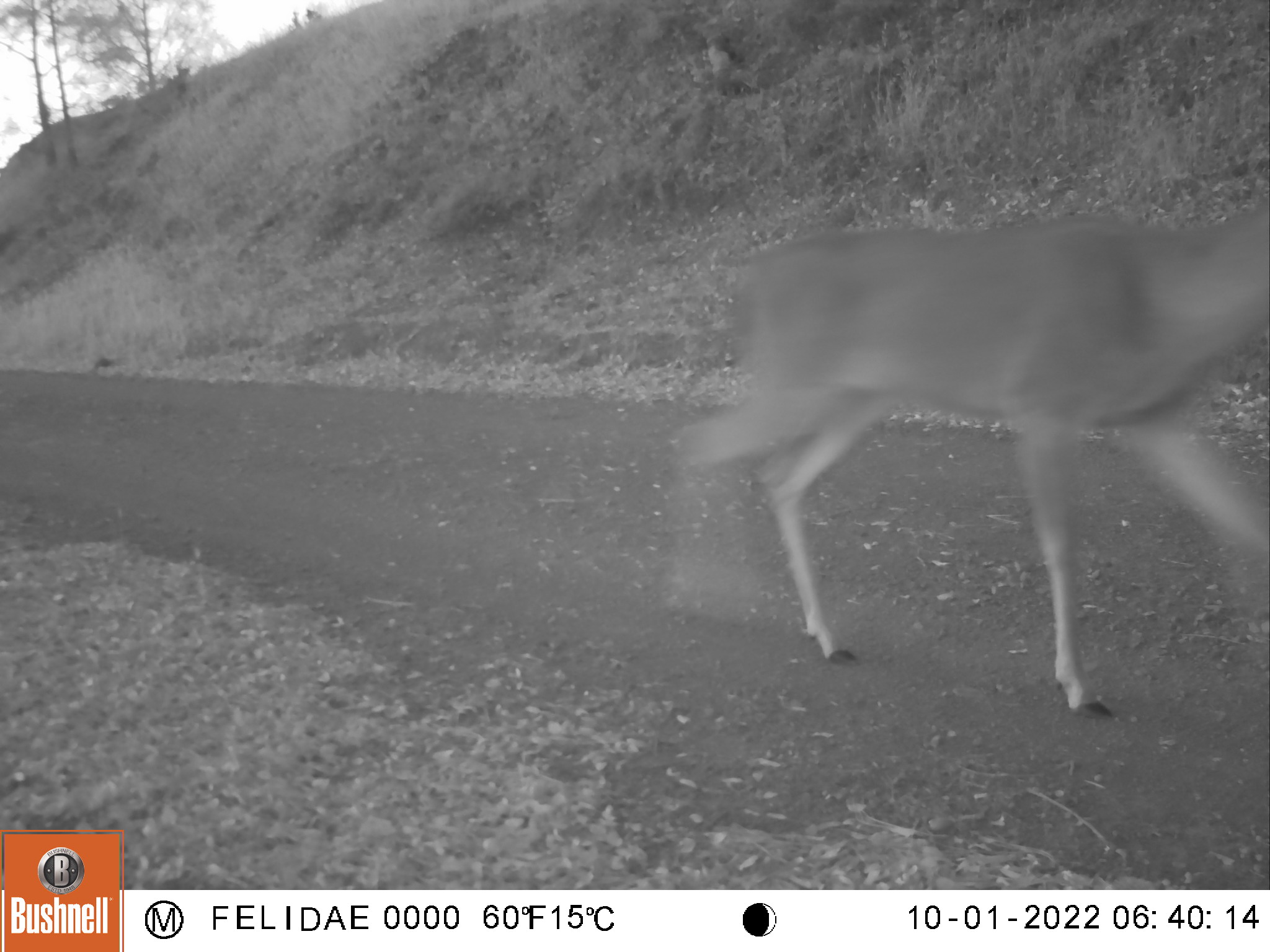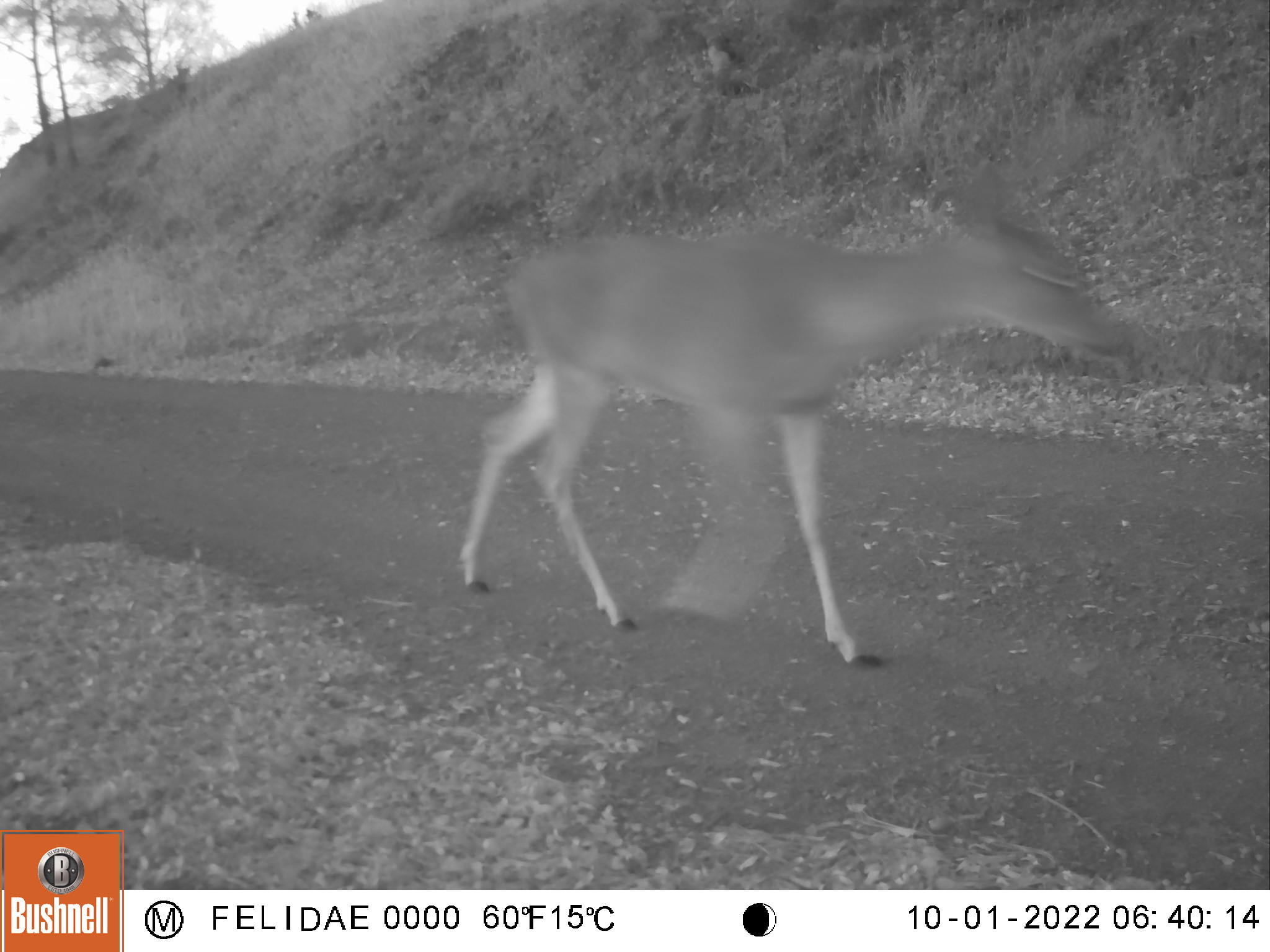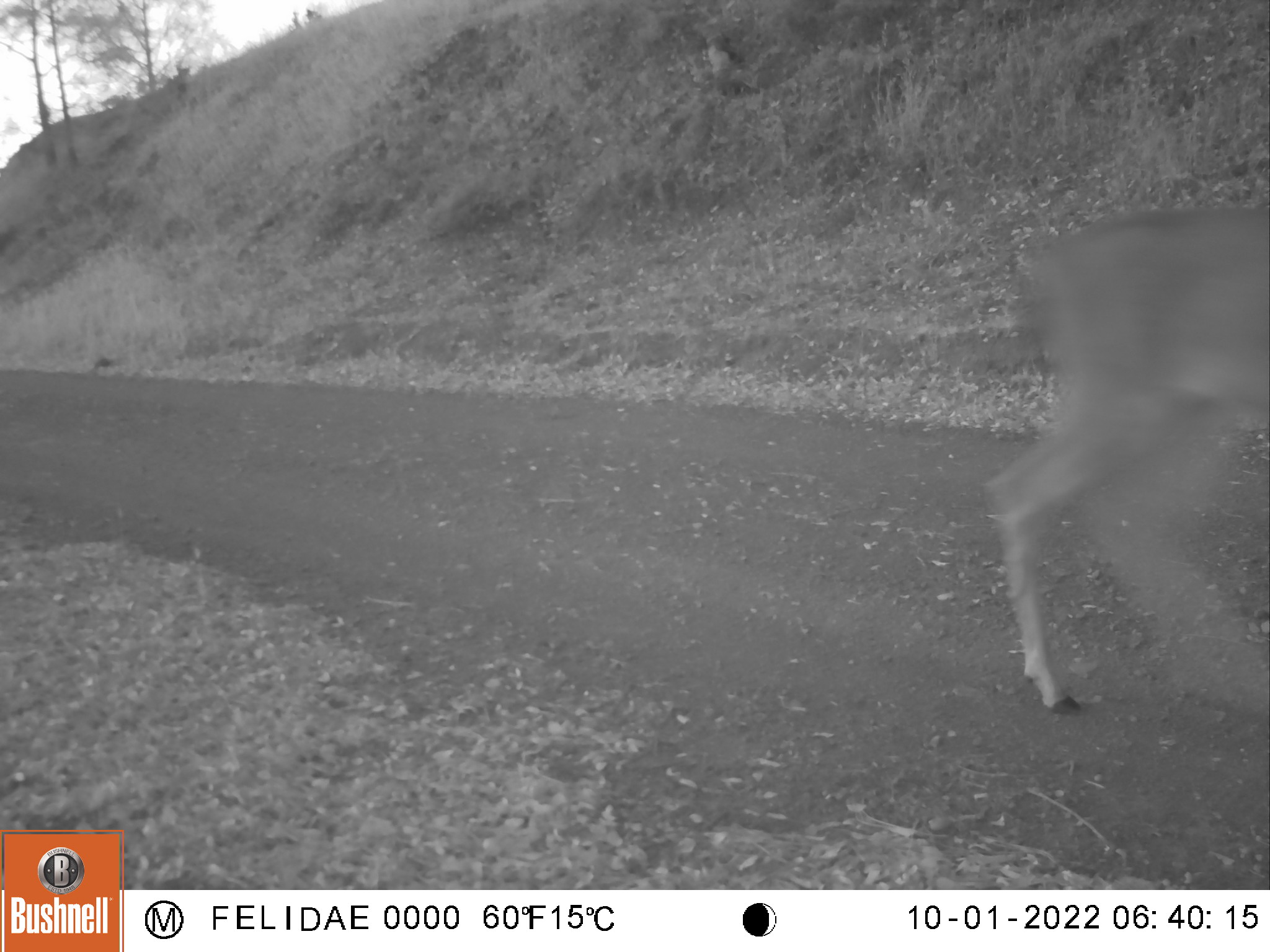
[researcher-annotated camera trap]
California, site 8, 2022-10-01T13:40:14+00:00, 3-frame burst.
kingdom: Animalia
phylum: Chordata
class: Mammalia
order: Artiodactyla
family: Cervidae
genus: Odocoileus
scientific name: Odocoileus hemionus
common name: mule deer